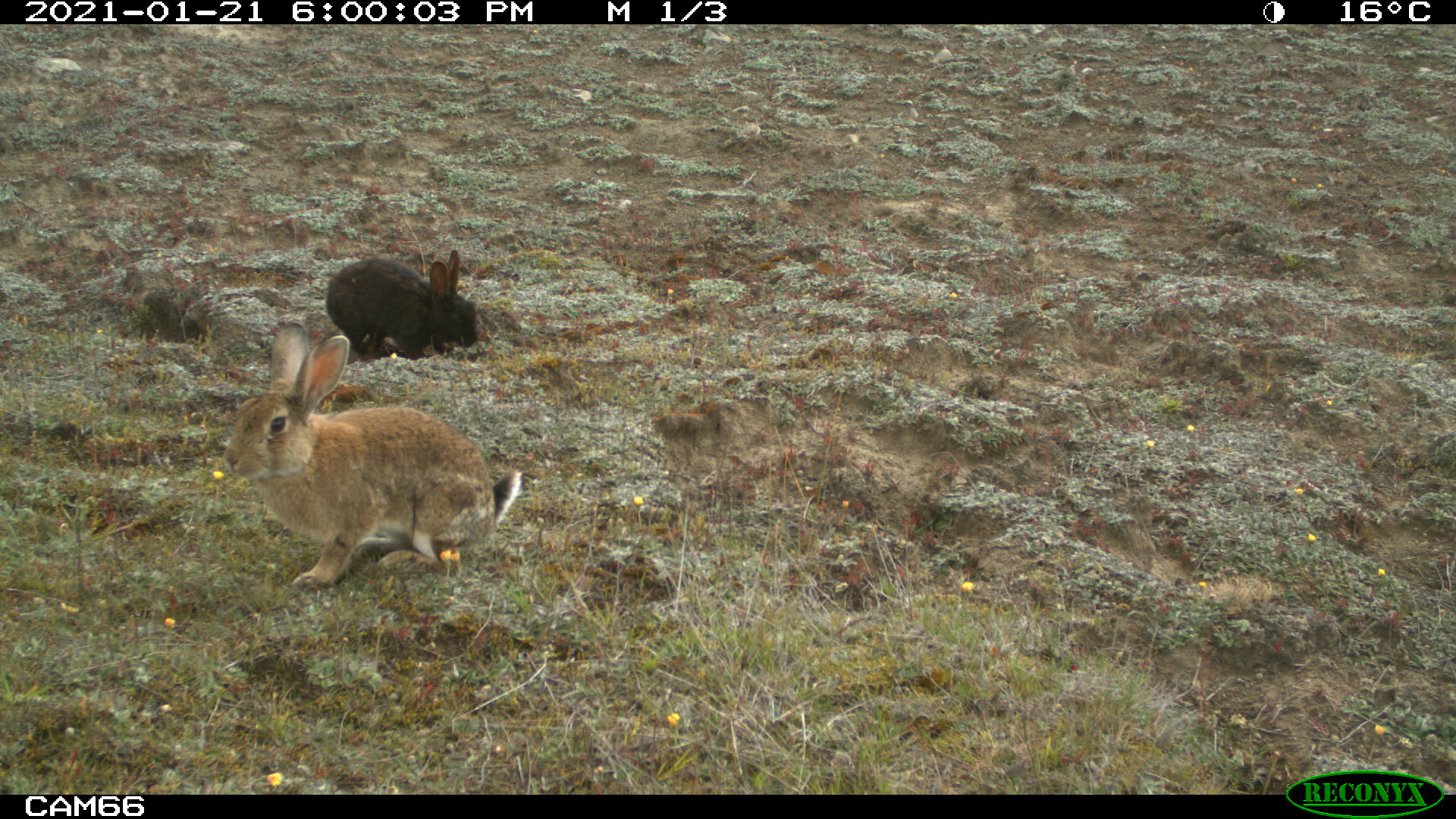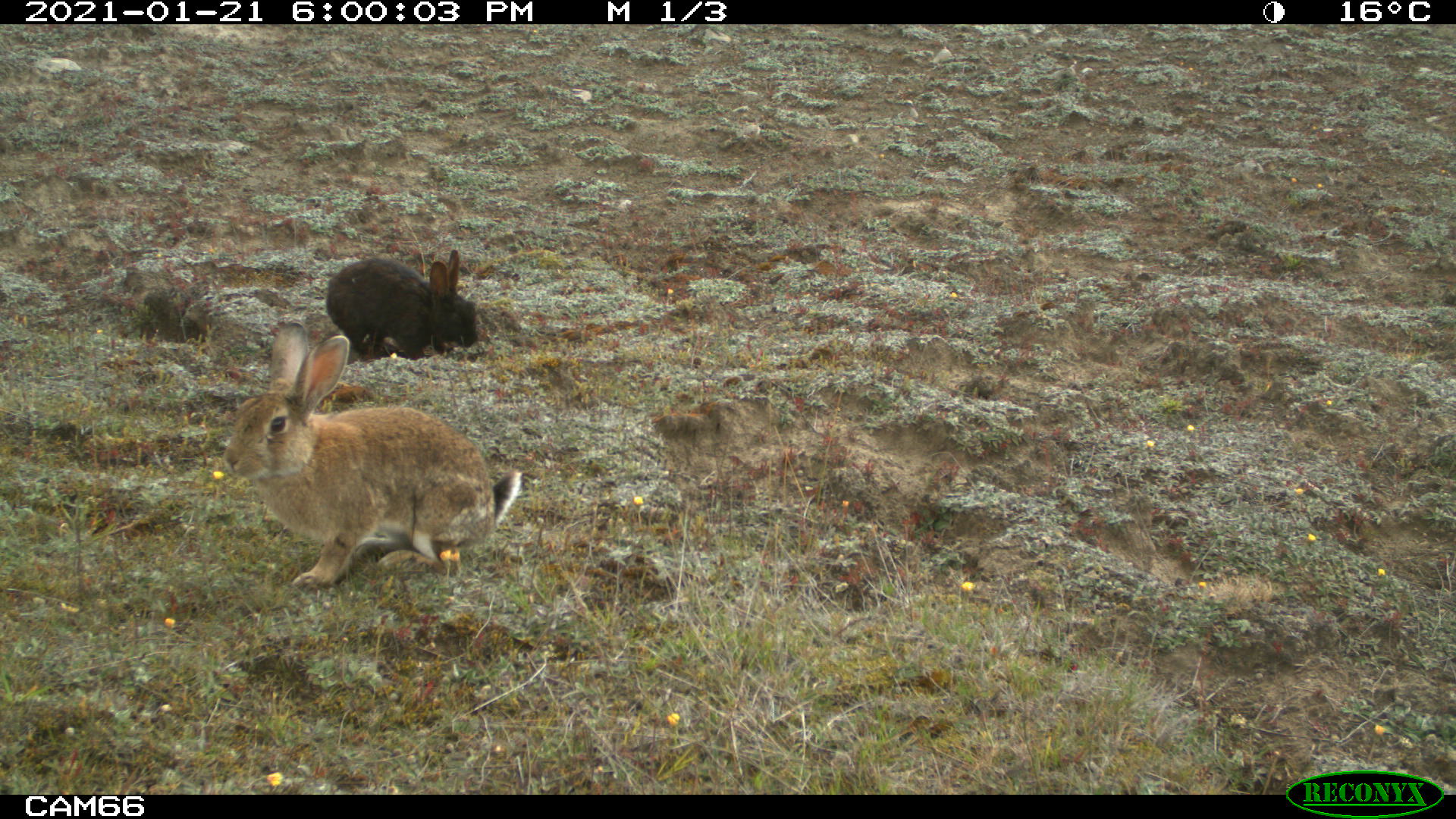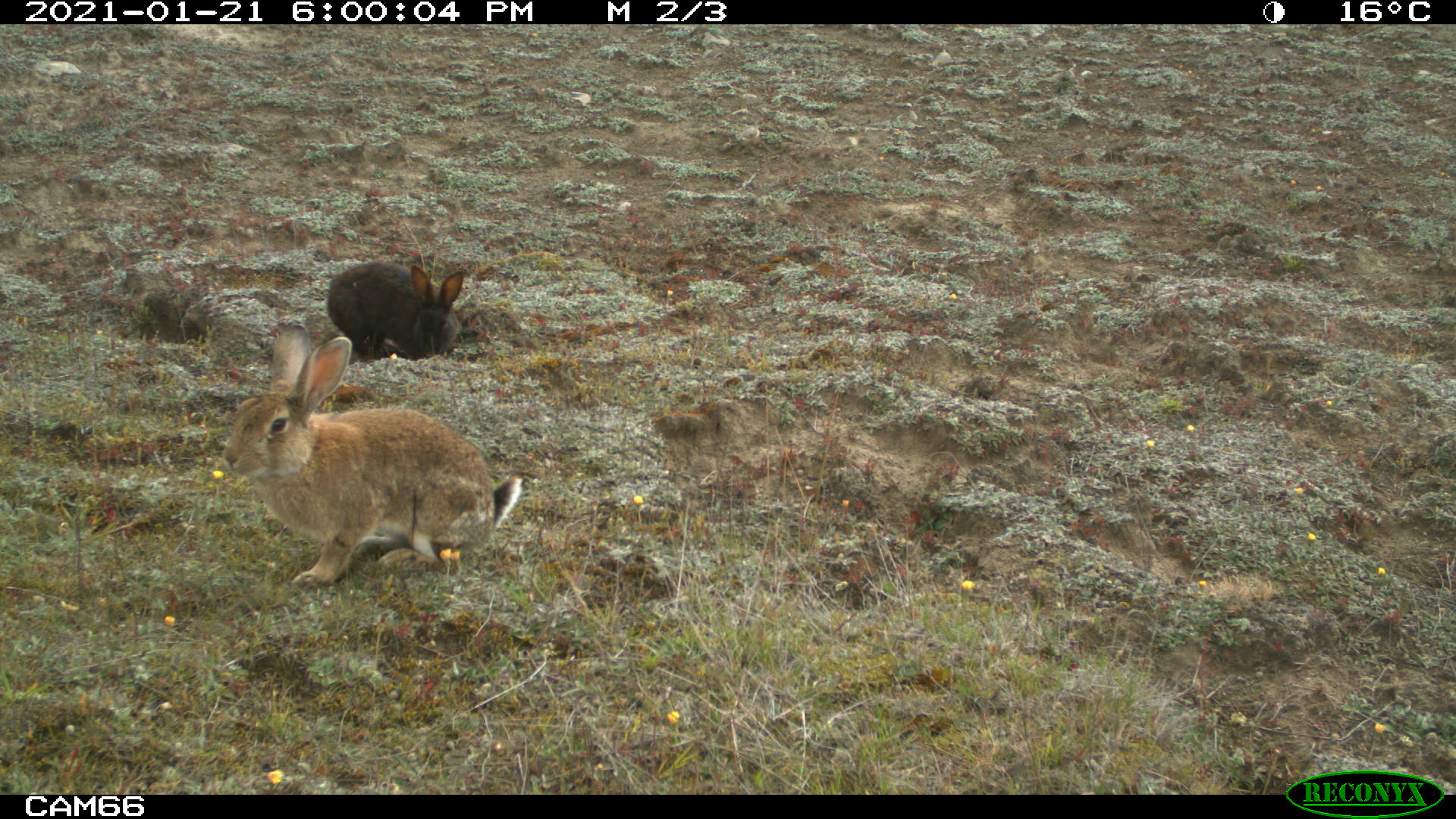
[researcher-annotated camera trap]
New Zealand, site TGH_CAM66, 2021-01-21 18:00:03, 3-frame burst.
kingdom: Animalia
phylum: Chordata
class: Mammalia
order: Lagomorpha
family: Leporidae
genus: Oryctolagus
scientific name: Oryctolagus cuniculus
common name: european rabbit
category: rabbit